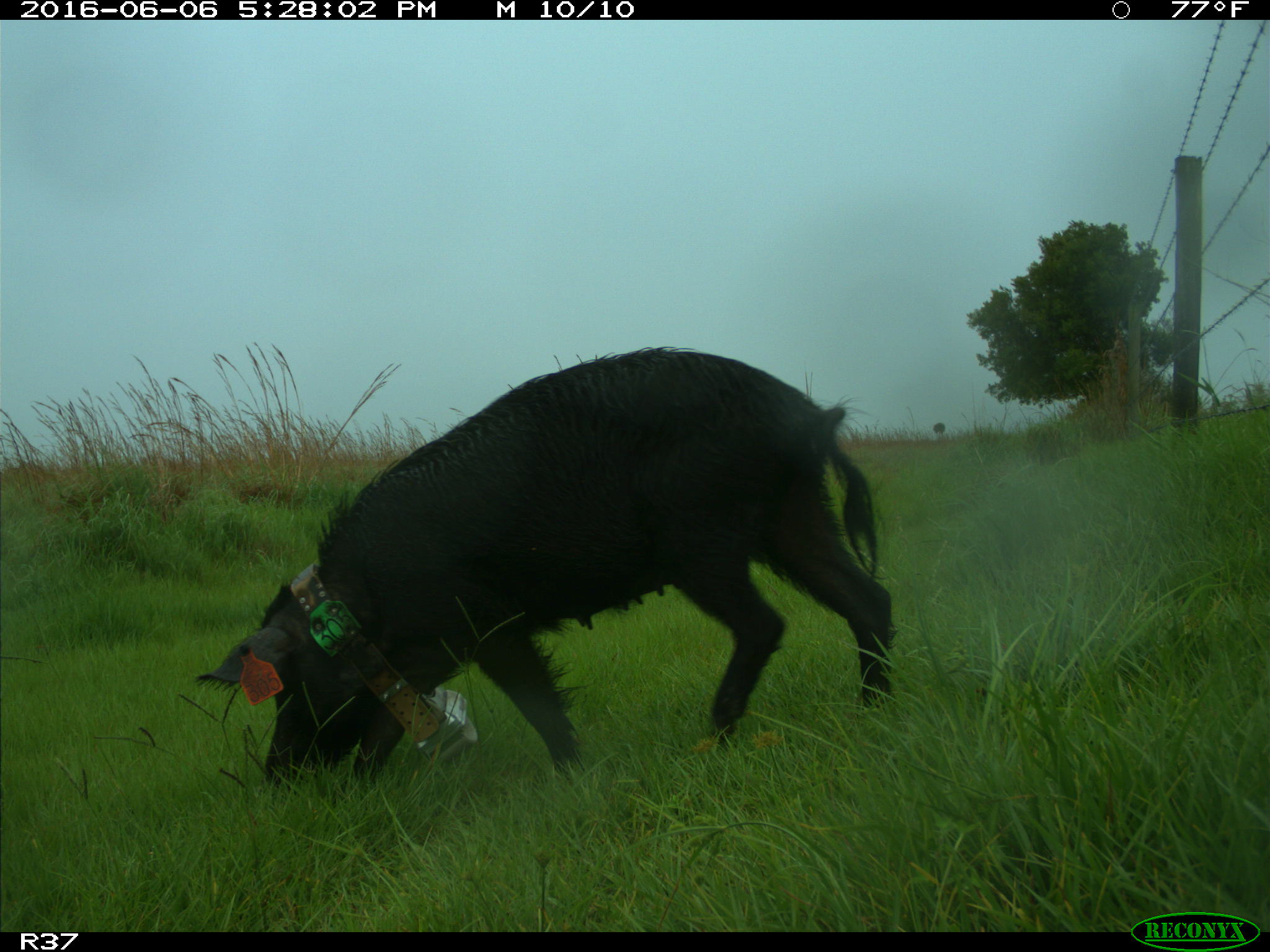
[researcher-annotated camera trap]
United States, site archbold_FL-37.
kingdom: Animalia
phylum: Chordata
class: Mammalia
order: Artiodactyla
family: Suidae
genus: Sus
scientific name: Sus scrofa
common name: wild boar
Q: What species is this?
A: Sus scrofa (wild boar).